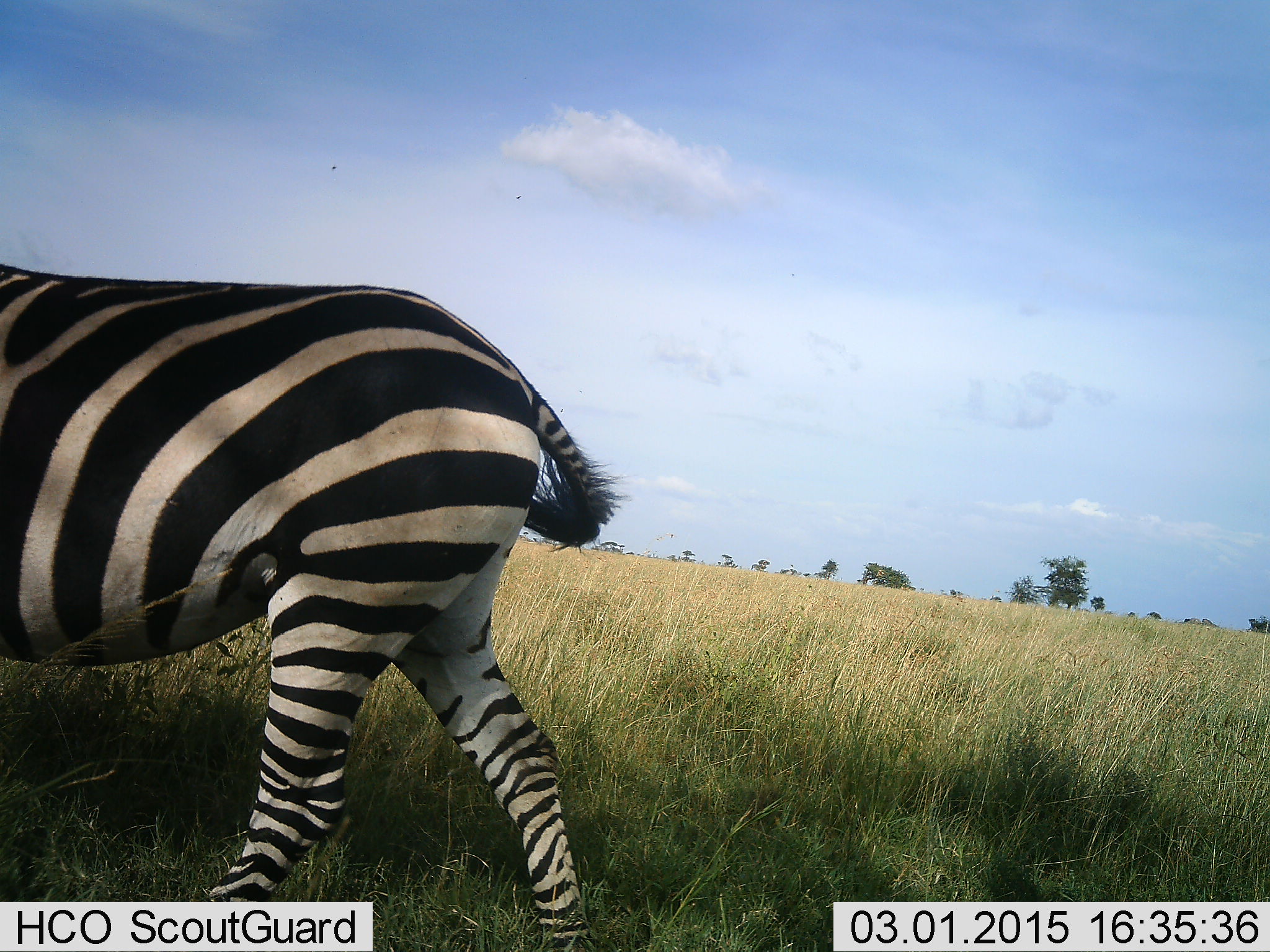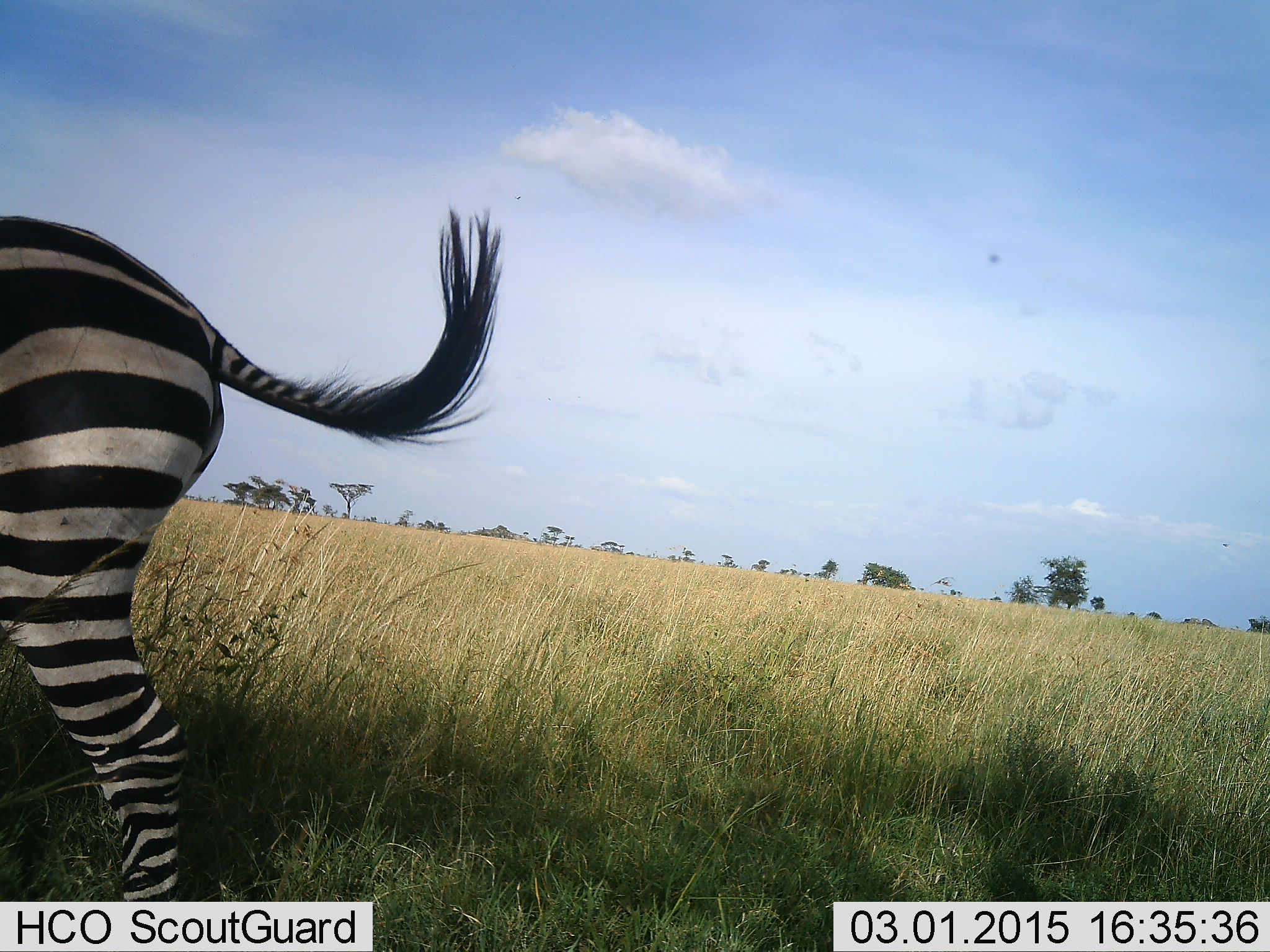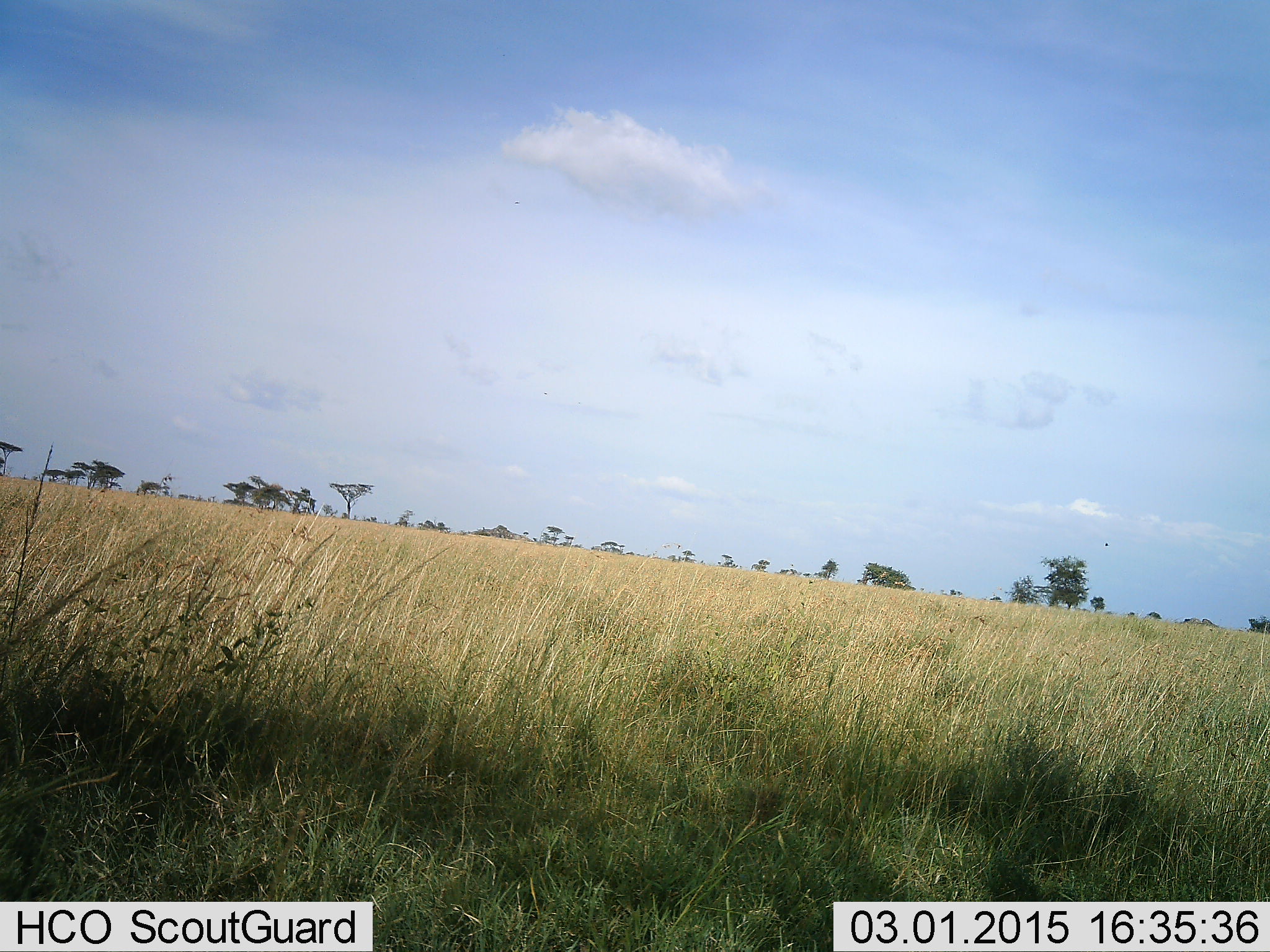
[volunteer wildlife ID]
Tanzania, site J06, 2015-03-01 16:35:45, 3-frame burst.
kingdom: Animalia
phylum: Chordata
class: Mammalia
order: Perissodactyla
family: Equidae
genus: Equus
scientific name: Equus quagga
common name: plains zebra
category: zebra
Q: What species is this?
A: Zebra (plains zebra) (Equus quagga).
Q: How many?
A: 1.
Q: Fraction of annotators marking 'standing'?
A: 0%.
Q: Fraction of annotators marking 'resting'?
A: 0%.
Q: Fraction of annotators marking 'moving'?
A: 100%.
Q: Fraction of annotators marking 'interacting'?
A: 0%.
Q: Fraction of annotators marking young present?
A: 0%.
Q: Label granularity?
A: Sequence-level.